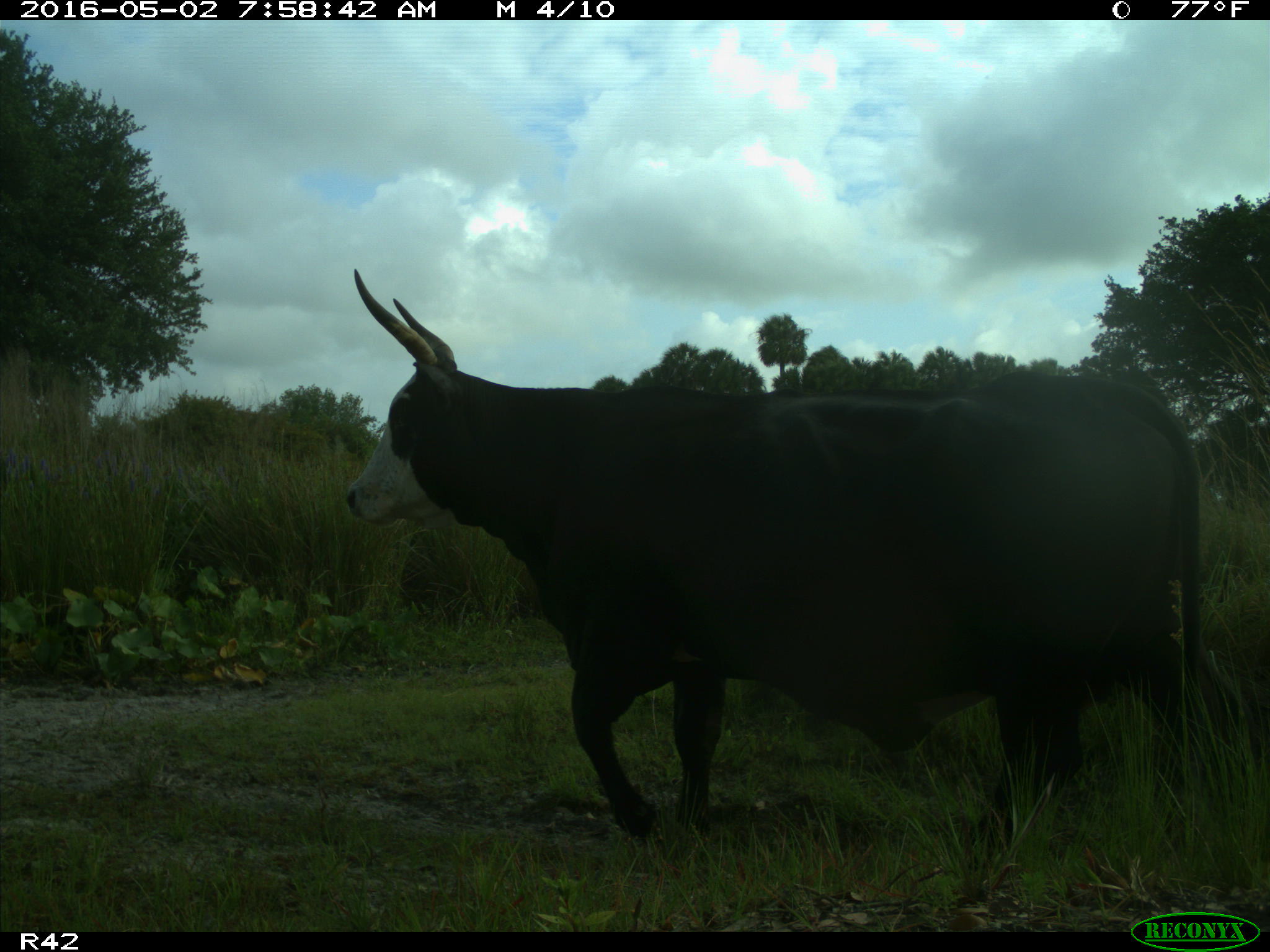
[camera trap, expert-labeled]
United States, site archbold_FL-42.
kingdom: Animalia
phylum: Chordata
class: Mammalia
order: Artiodactyla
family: Bovidae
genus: Bos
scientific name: Bos taurus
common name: domestic cow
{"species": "Bos taurus (domestic cow)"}